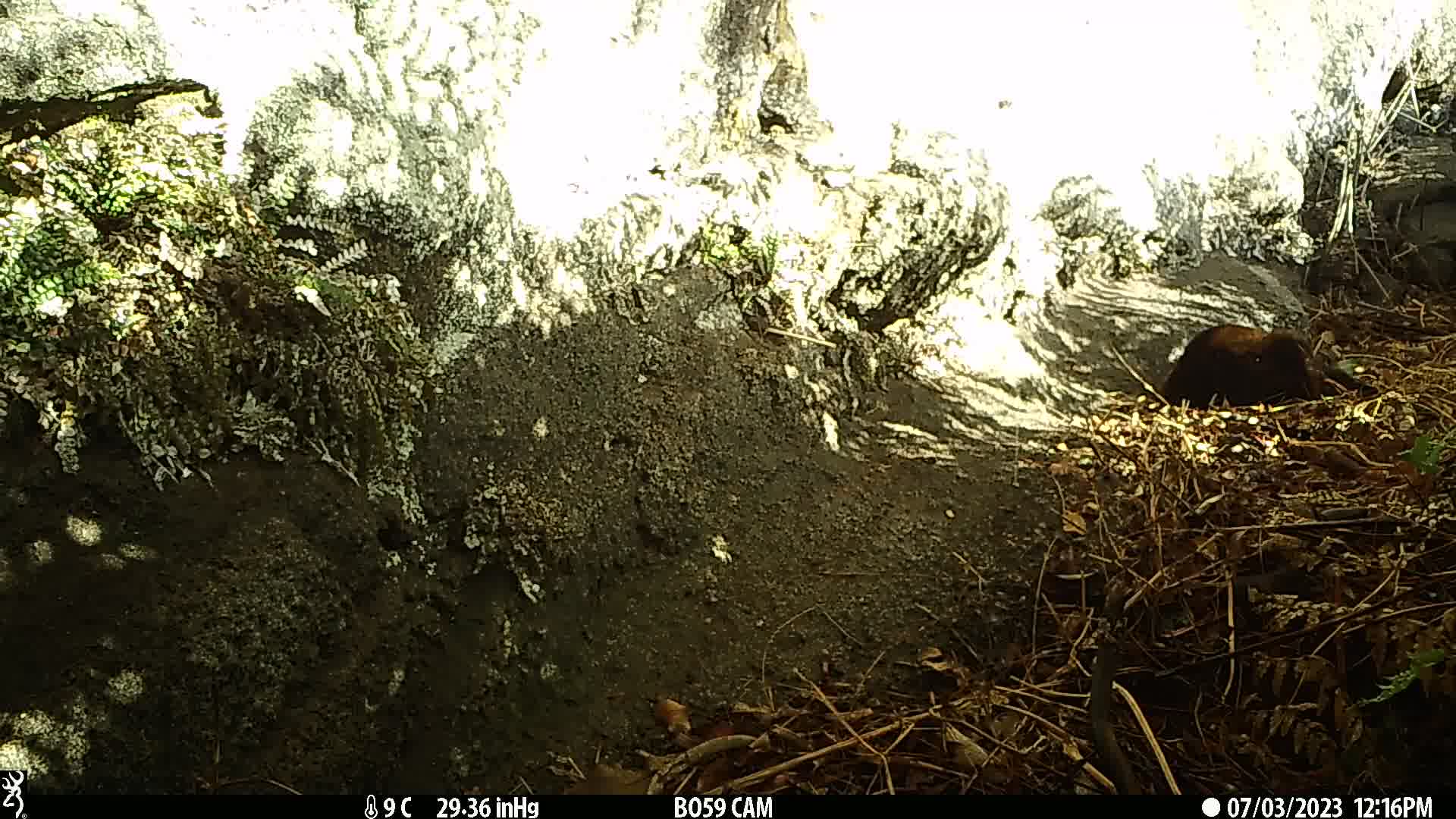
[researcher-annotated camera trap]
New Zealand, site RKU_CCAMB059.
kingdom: Animalia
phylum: Chordata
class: Mammalia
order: Carnivora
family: Felidae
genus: Felis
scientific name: Felis catus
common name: domestic cat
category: cat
Cat (domestic cat) (Felis catus).